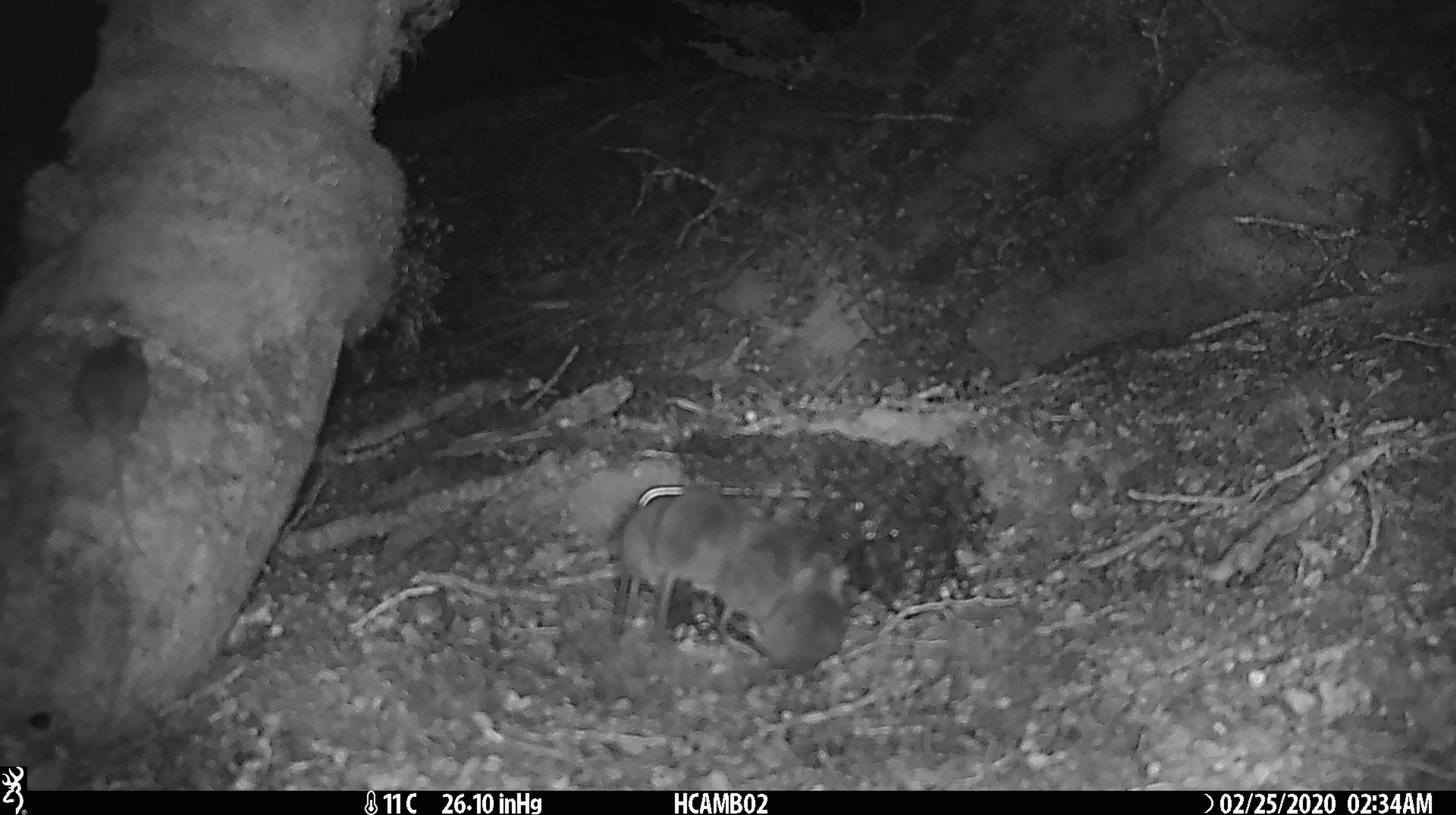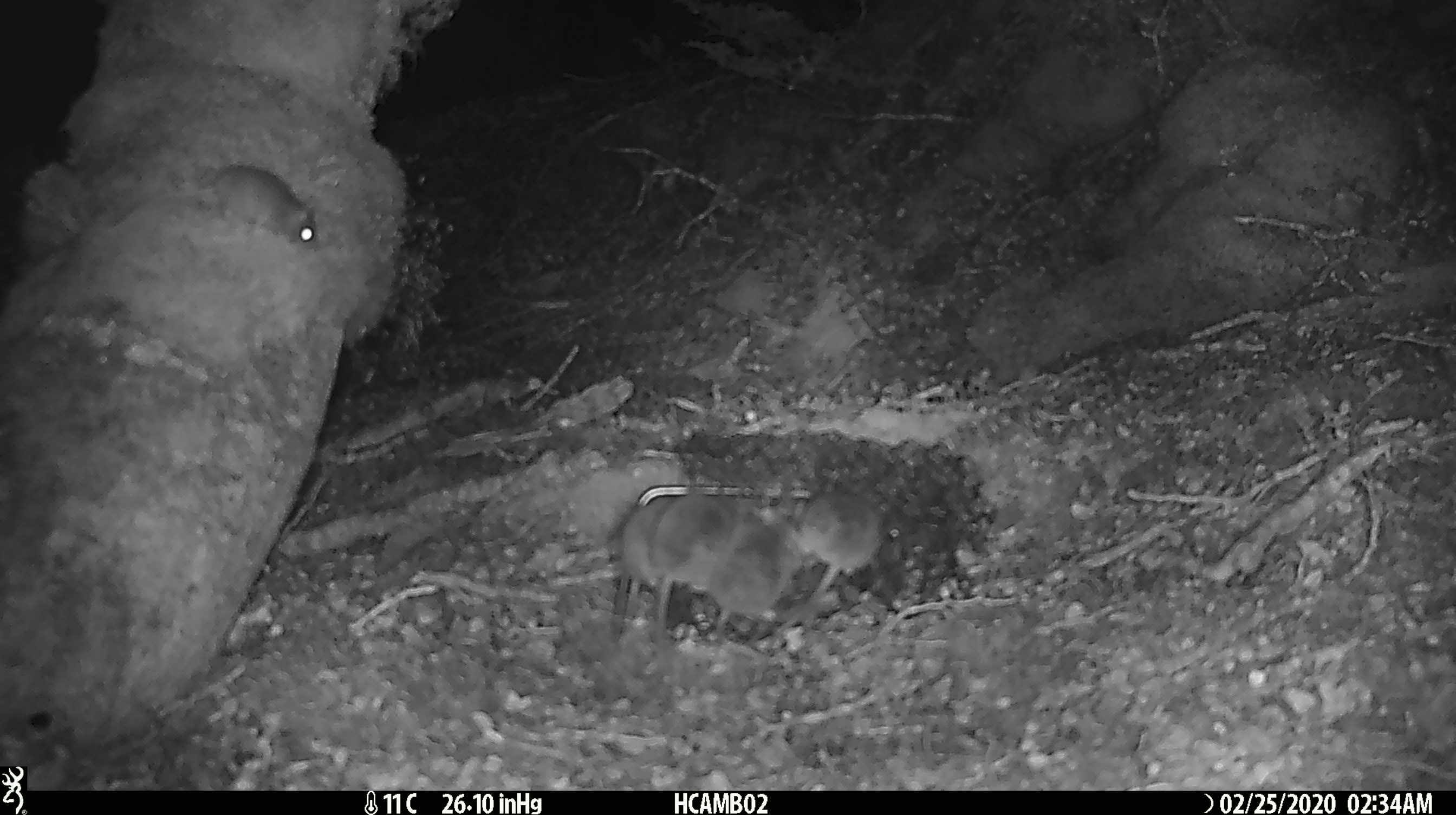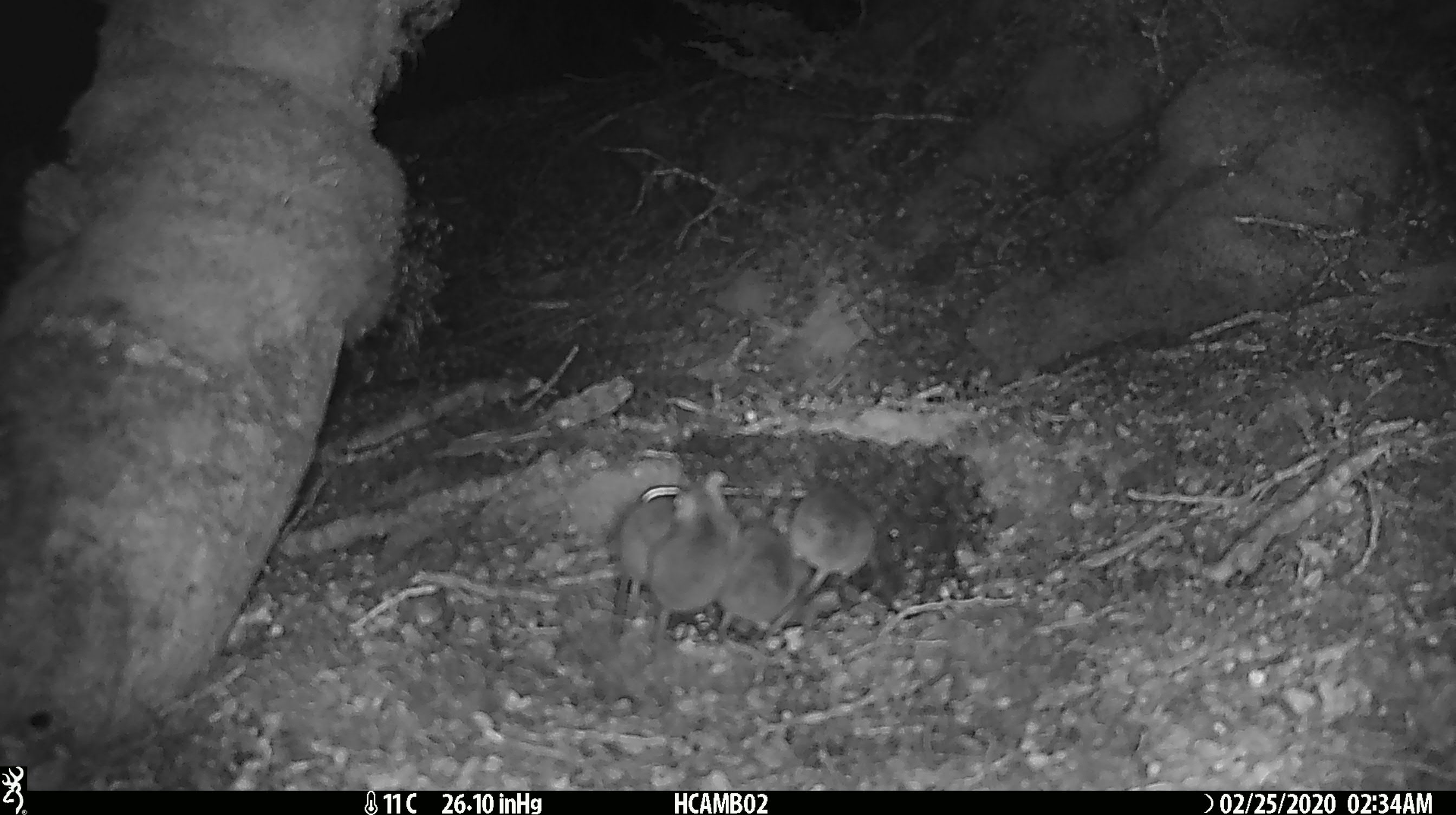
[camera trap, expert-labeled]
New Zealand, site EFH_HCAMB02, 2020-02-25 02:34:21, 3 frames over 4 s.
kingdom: Animalia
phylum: Chordata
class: Mammalia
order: Rodentia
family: Muridae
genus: Mus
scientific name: Mus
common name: mouse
Mouse (Mus).